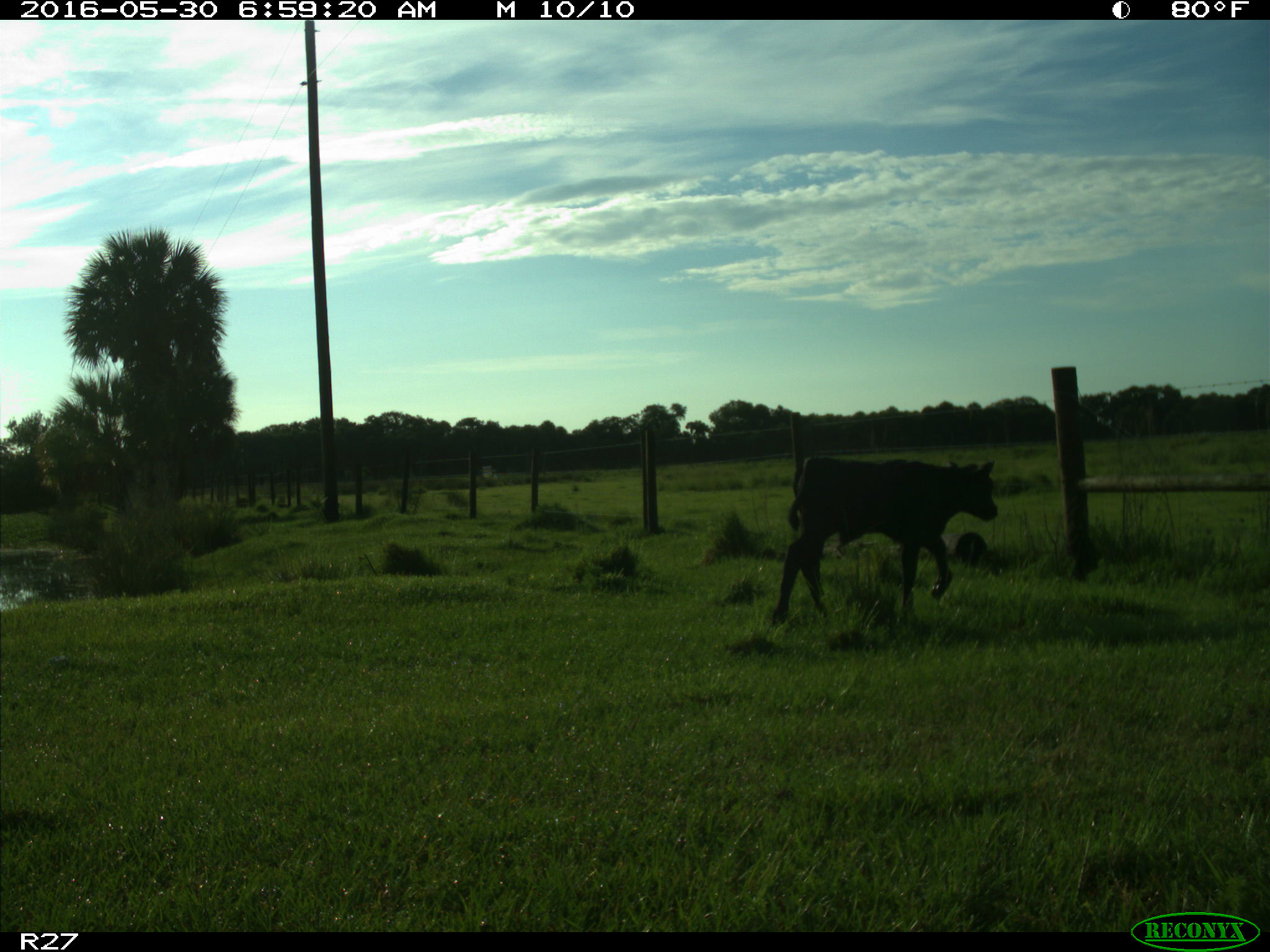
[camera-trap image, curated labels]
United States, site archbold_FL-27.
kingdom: Animalia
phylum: Chordata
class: Mammalia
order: Artiodactyla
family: Bovidae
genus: Bos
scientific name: Bos taurus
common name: domestic cow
Bos taurus (domestic cow).